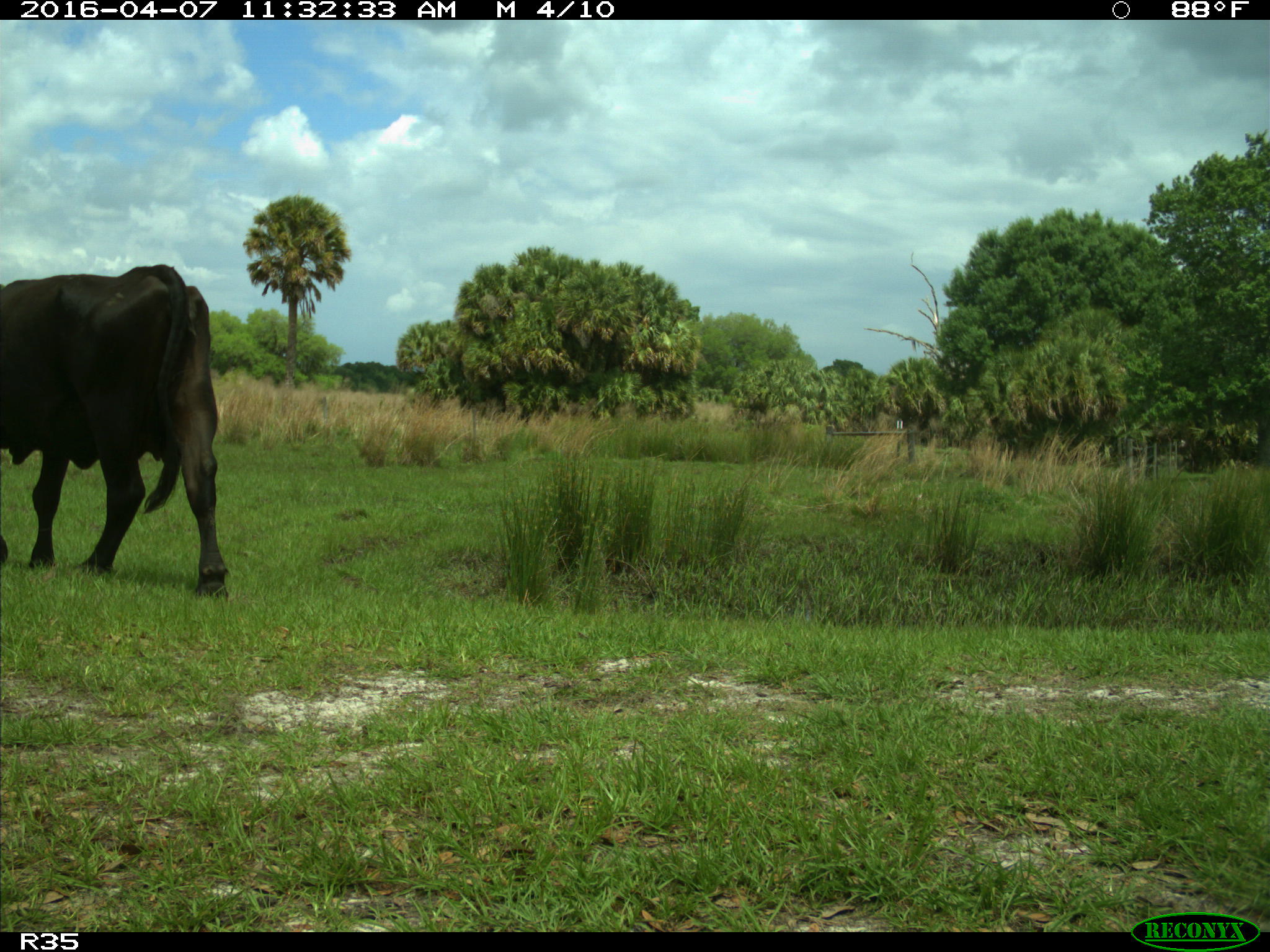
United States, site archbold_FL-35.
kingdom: Animalia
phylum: Chordata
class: Mammalia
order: Artiodactyla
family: Bovidae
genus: Bos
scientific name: Bos taurus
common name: domestic cow